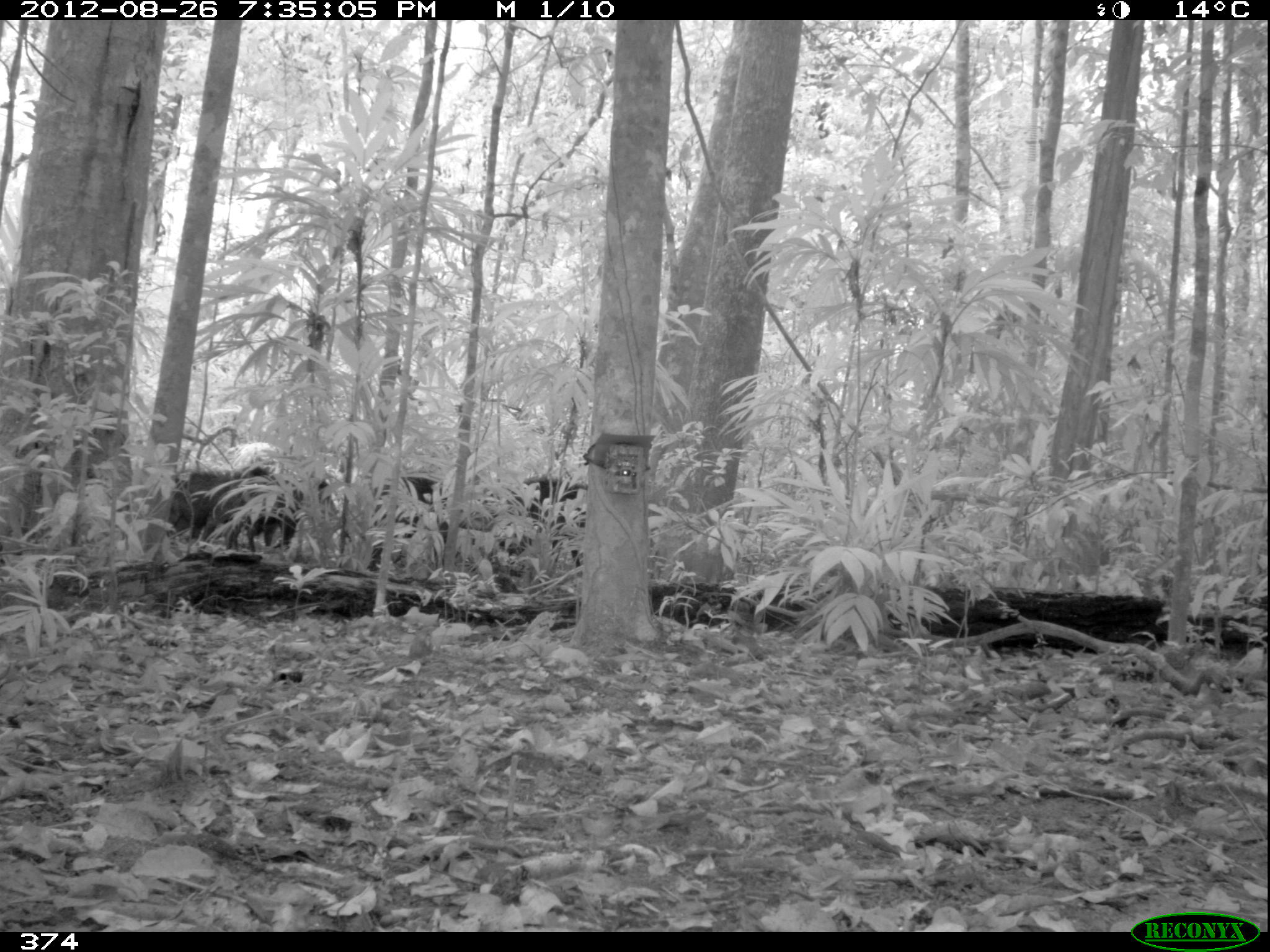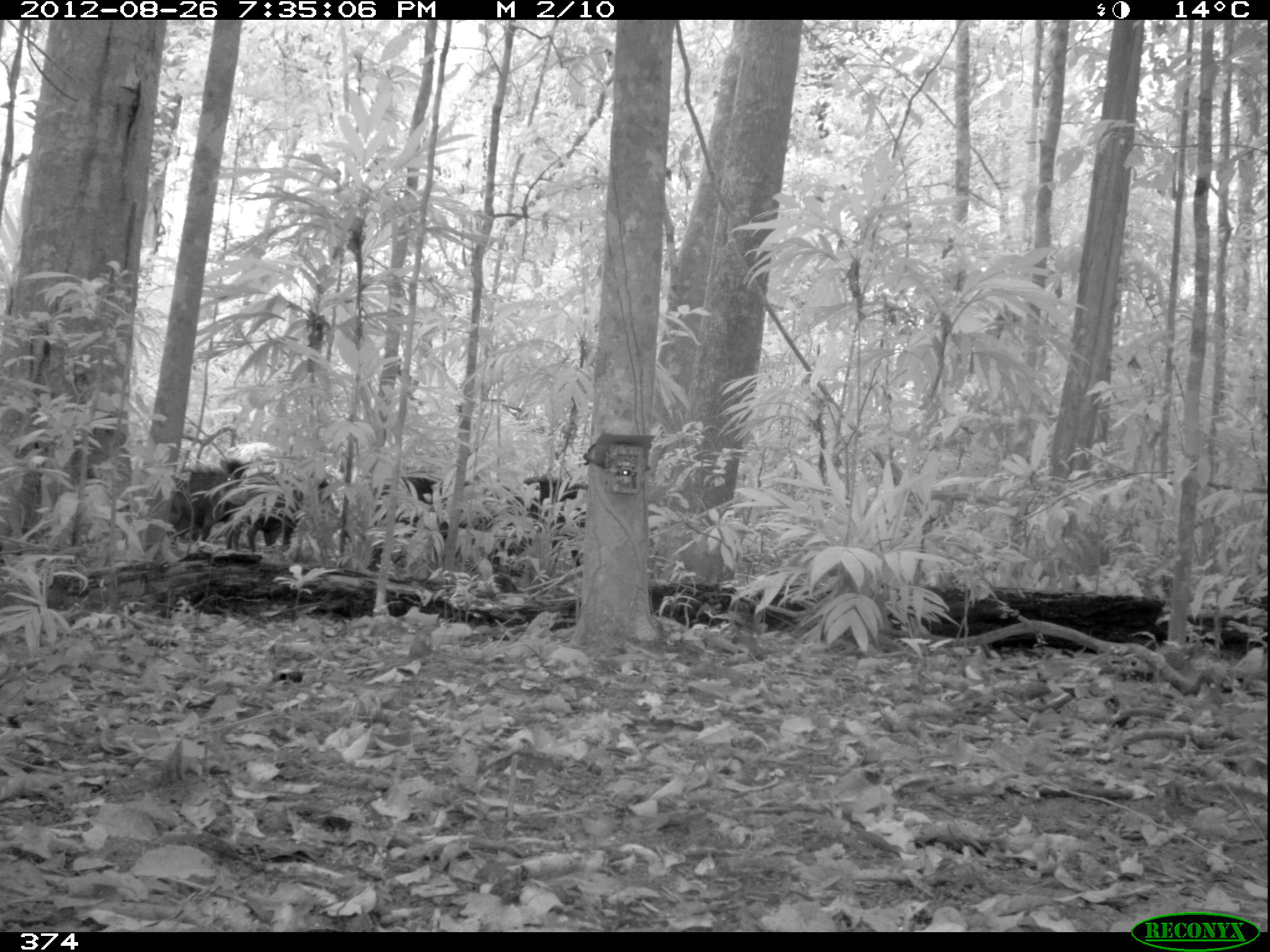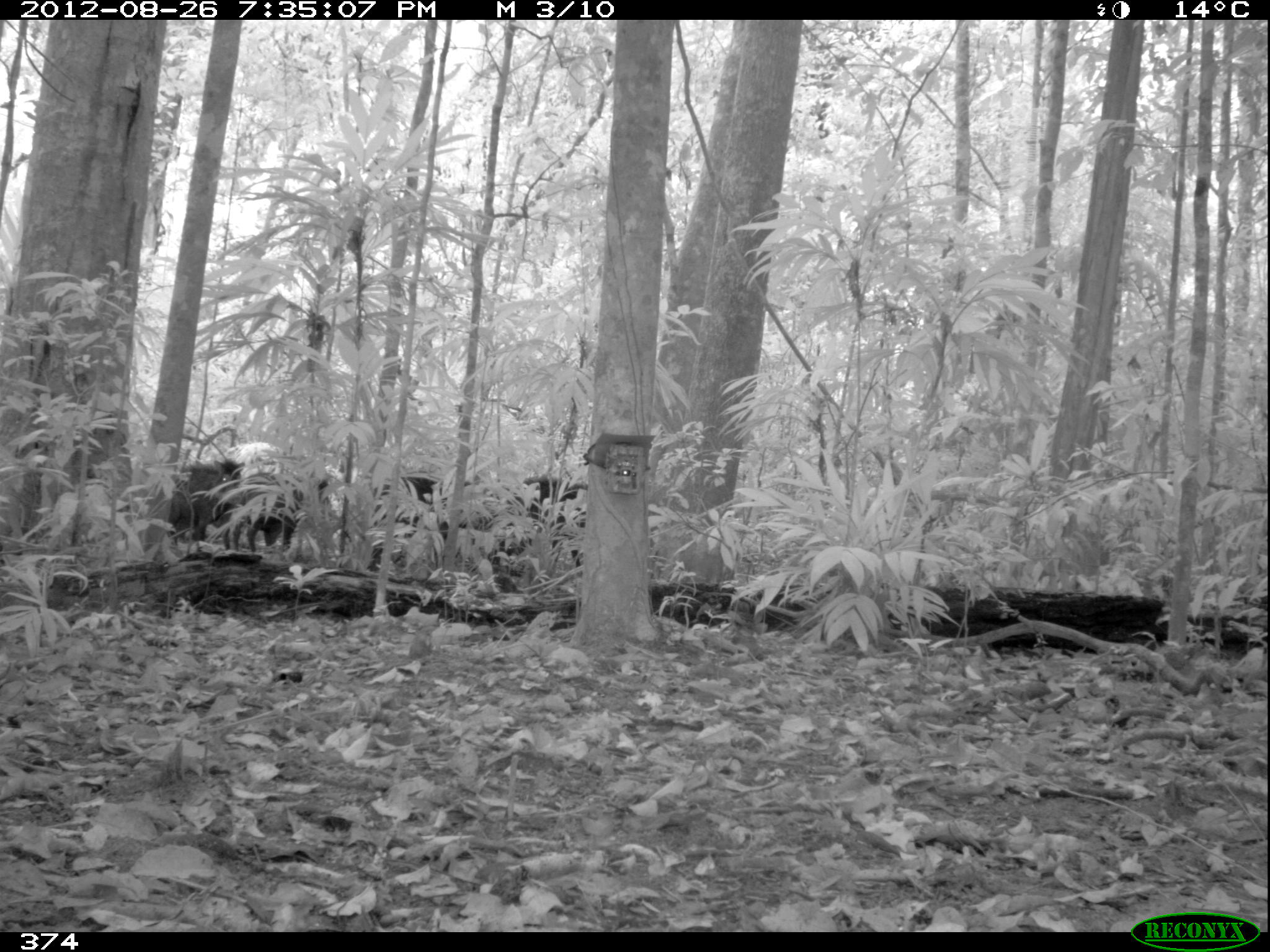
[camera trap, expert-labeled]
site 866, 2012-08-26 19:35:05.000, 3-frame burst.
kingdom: Animalia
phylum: Chordata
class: Mammalia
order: Artiodactyla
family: Tayassuidae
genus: Tayassu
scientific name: Tayassu pecari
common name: white-lipped peccary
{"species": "Tayassu pecari (white-lipped peccary)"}